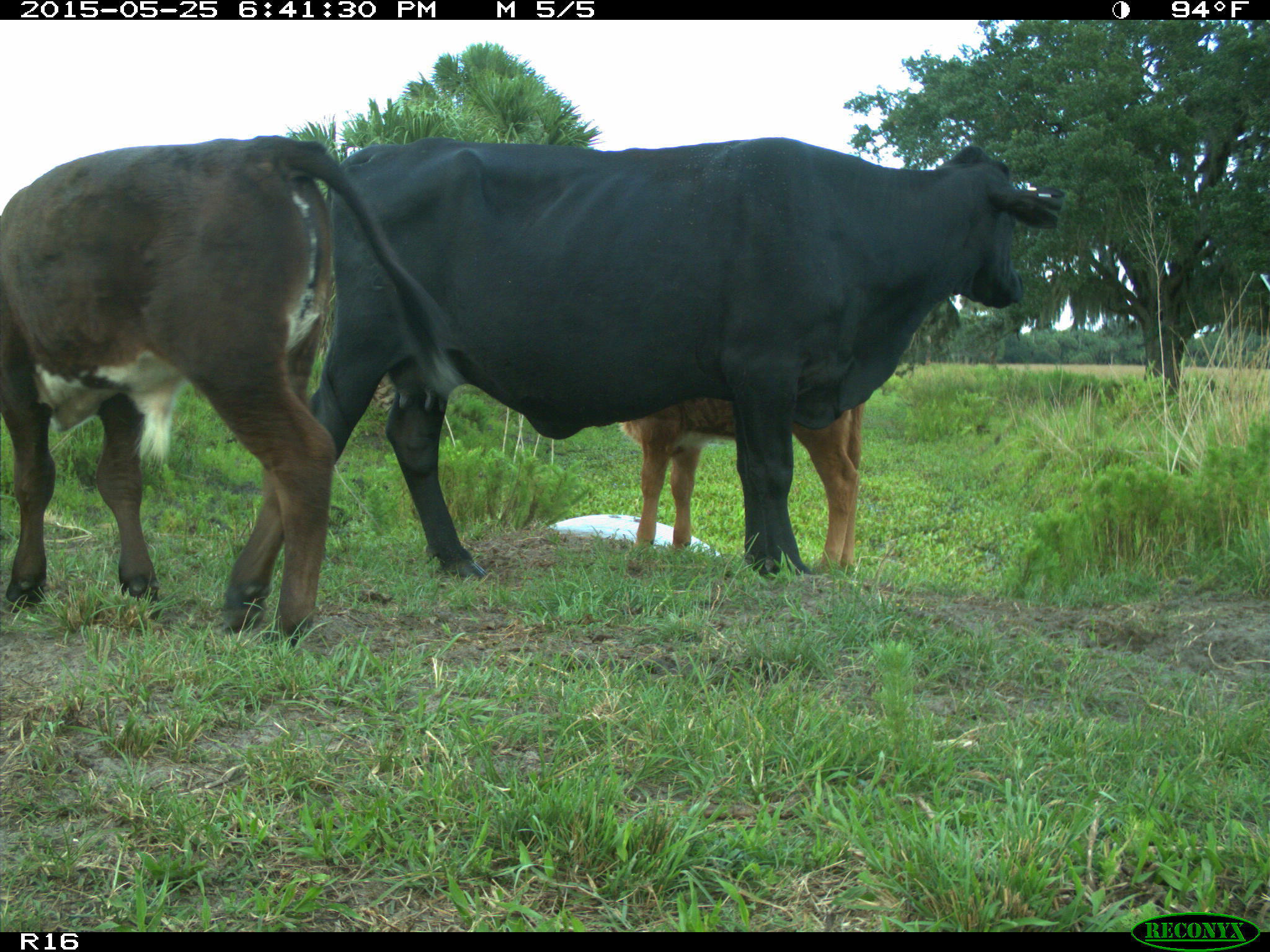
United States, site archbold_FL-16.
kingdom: Animalia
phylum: Chordata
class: Mammalia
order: Artiodactyla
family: Bovidae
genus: Bos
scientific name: Bos taurus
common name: domestic cow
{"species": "Bos taurus (domestic cow)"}